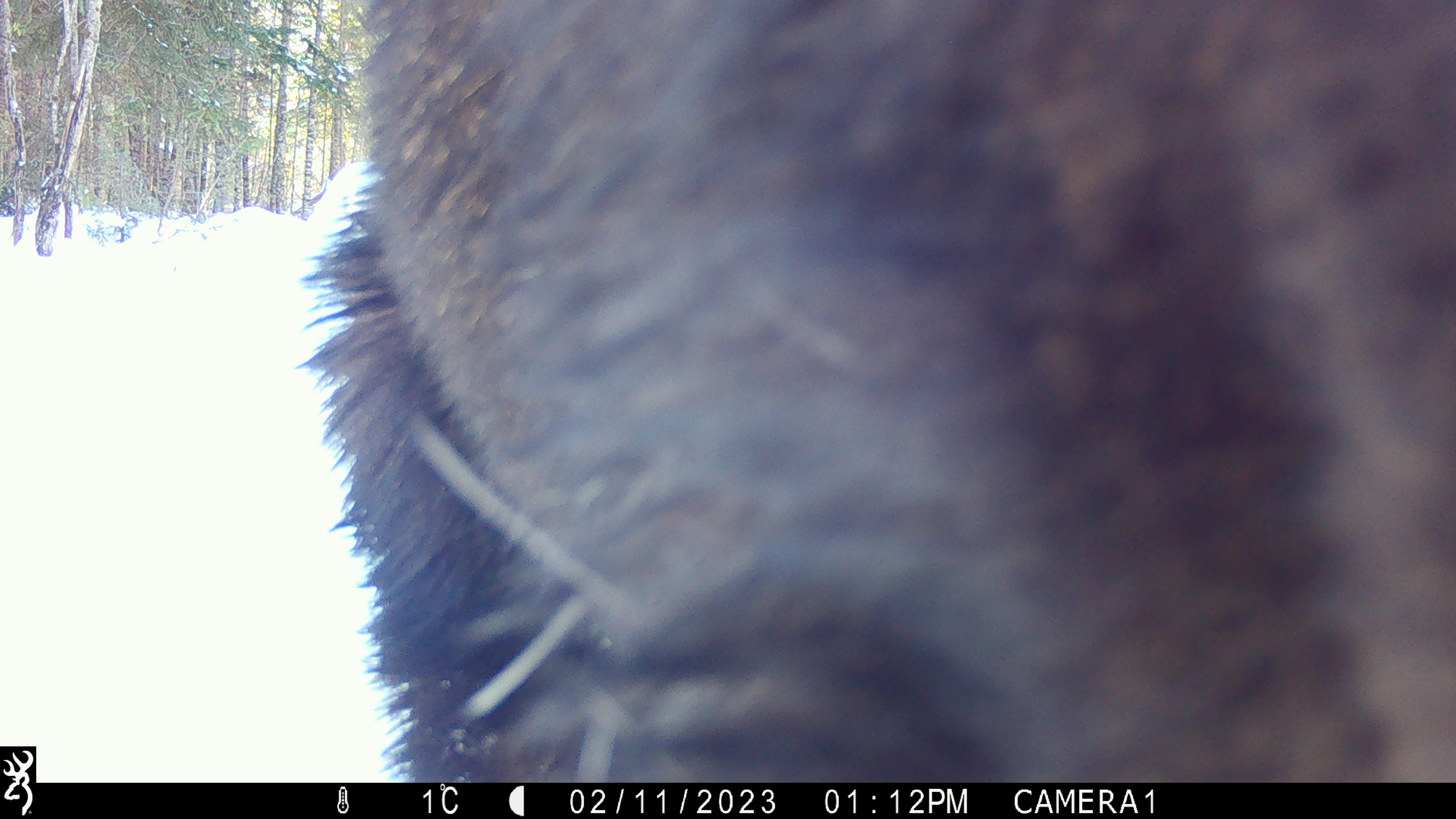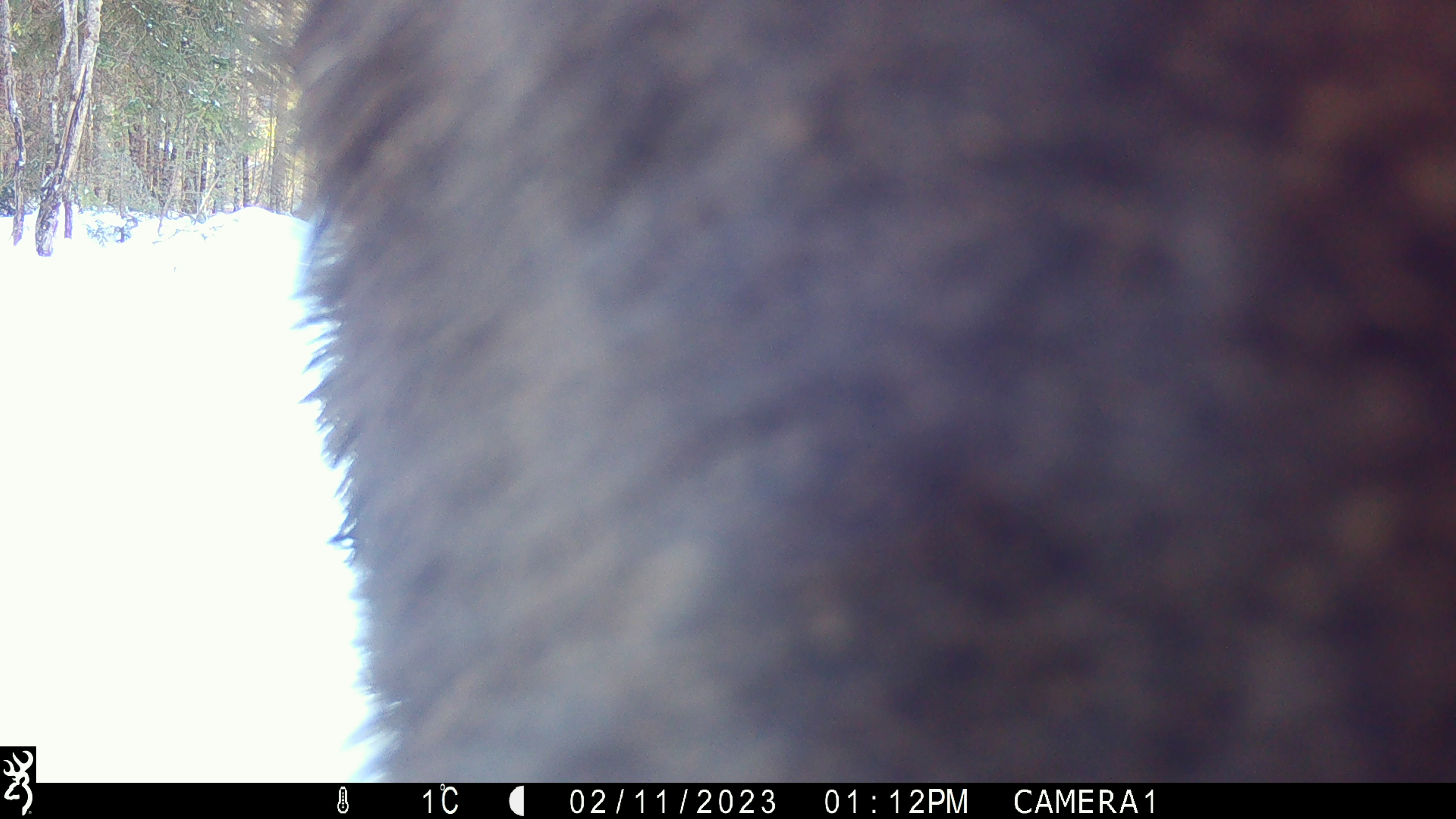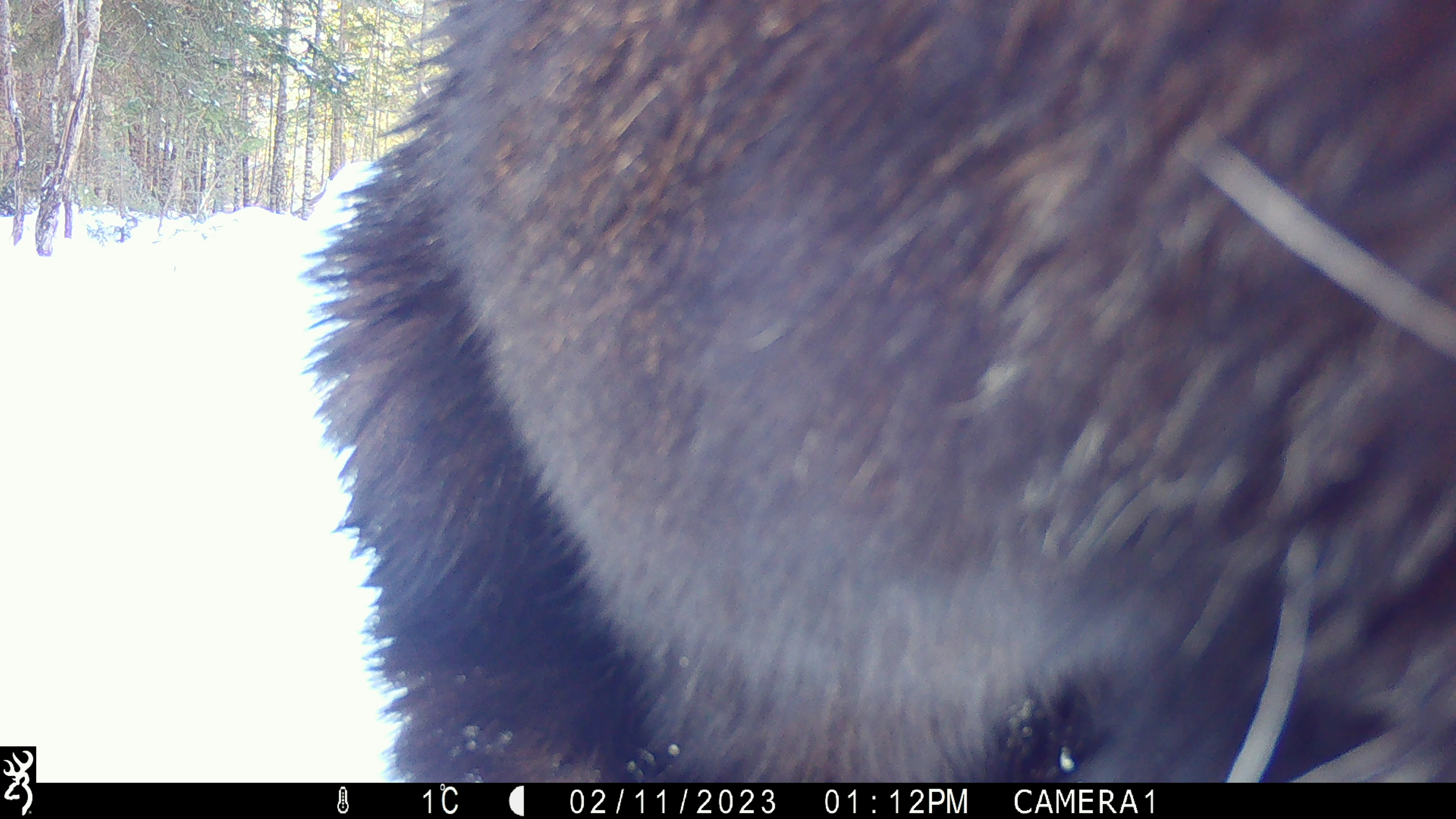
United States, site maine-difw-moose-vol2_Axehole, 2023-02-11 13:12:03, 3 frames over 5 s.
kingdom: Animalia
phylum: Chordata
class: Mammalia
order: Artiodactyla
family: Cervidae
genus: Alces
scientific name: Alces alces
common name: moose